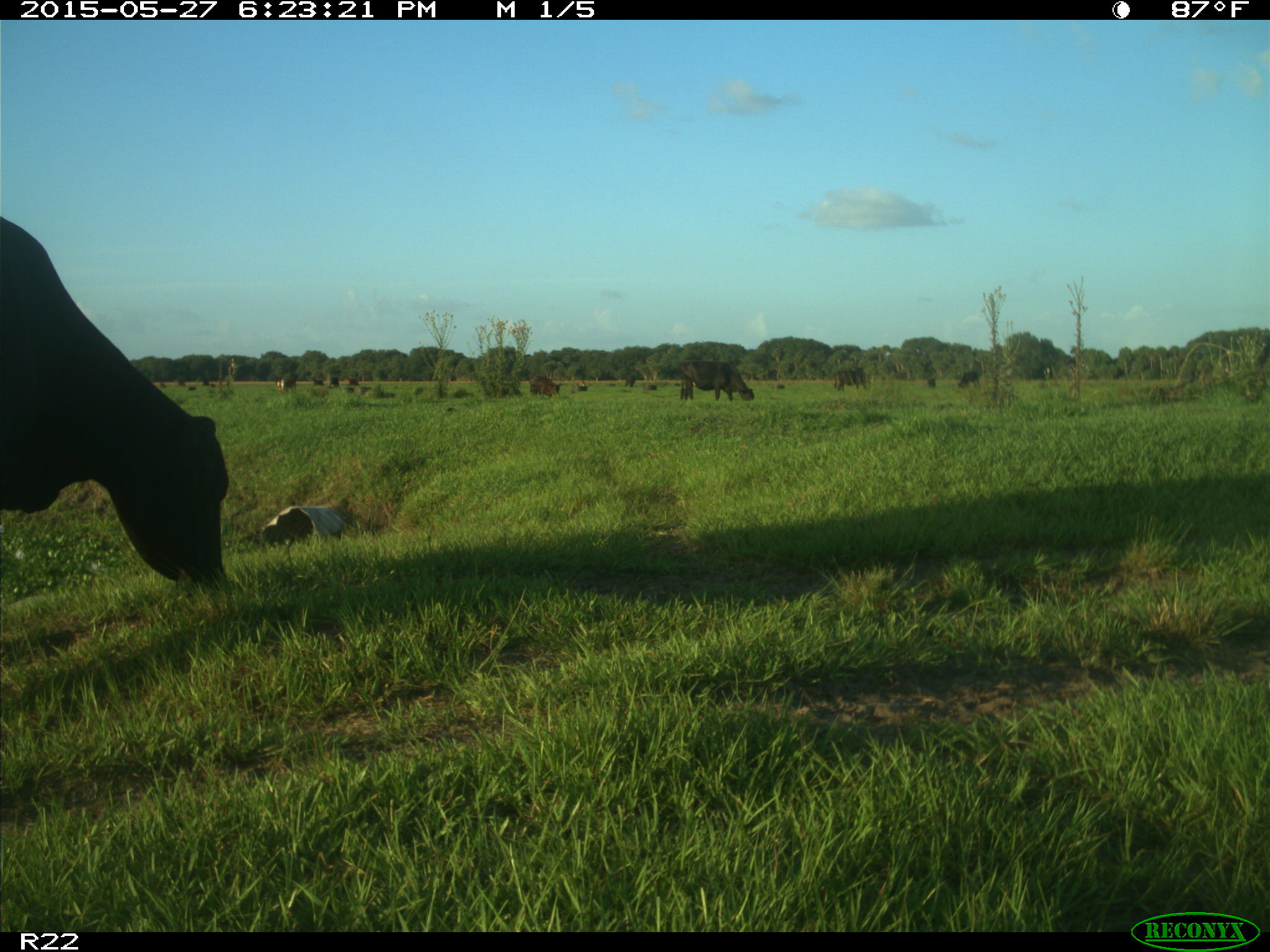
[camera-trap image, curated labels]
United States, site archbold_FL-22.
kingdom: Animalia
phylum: Chordata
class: Mammalia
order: Artiodactyla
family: Bovidae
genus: Bos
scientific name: Bos taurus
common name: domestic cow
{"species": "Bos taurus (domestic cow)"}